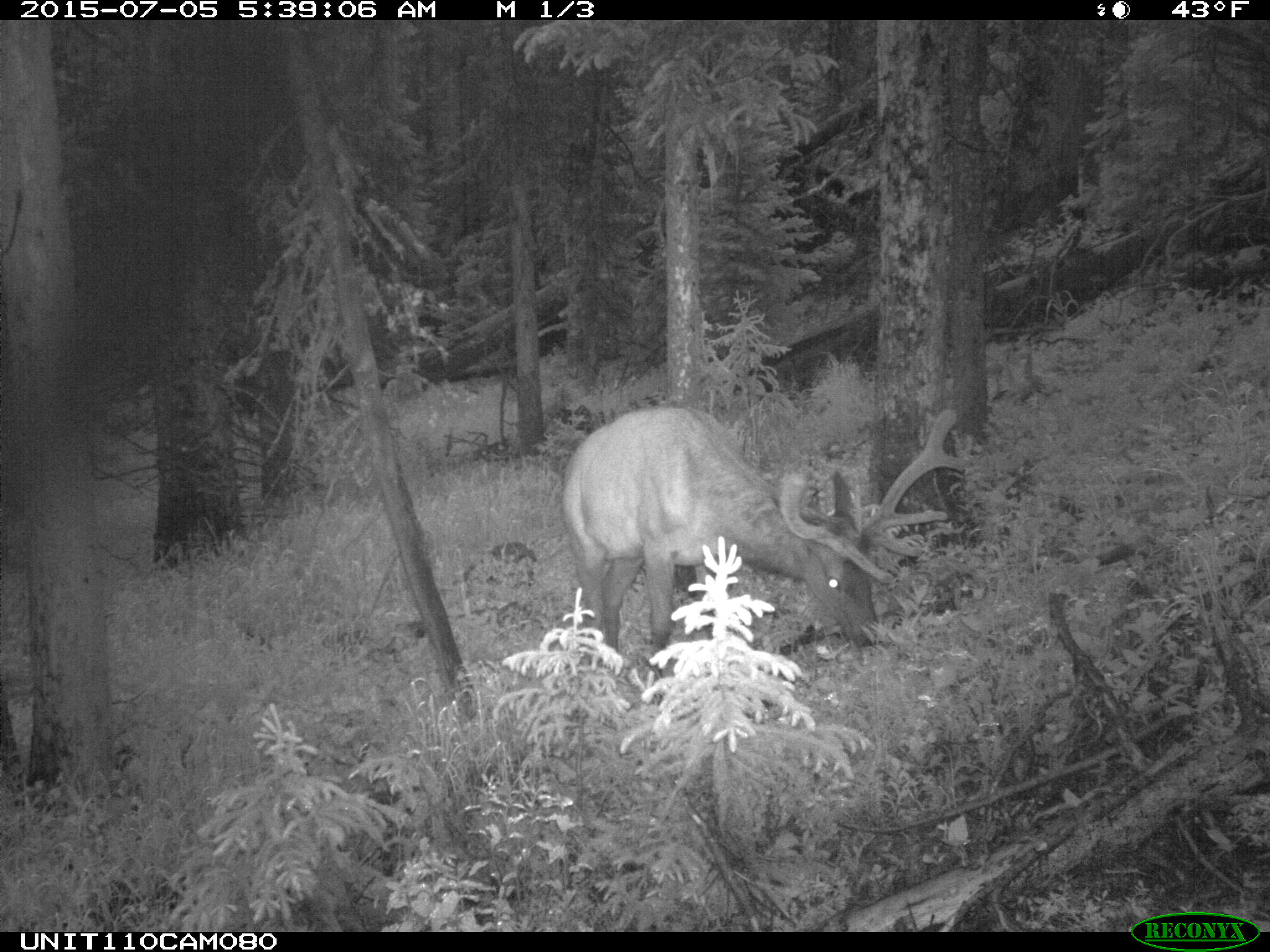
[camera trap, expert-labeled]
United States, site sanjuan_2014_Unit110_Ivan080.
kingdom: Animalia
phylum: Chordata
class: Mammalia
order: Artiodactyla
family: Cervidae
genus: Cervus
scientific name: Cervus elaphus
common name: red deer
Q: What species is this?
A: Cervus elaphus (red deer).